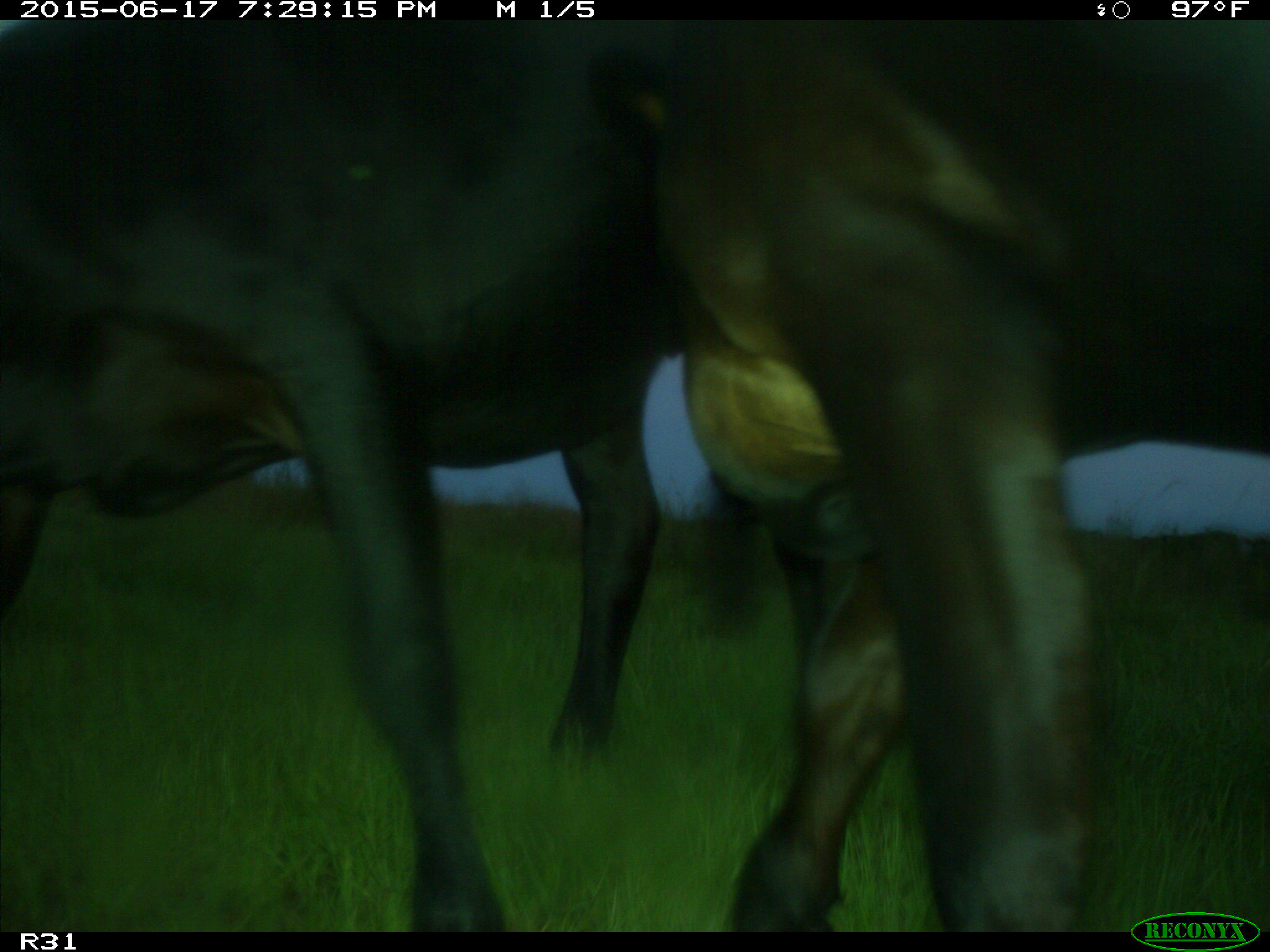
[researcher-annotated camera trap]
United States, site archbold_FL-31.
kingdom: Animalia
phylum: Chordata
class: Mammalia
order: Artiodactyla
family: Bovidae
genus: Bos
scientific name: Bos taurus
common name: domestic cow